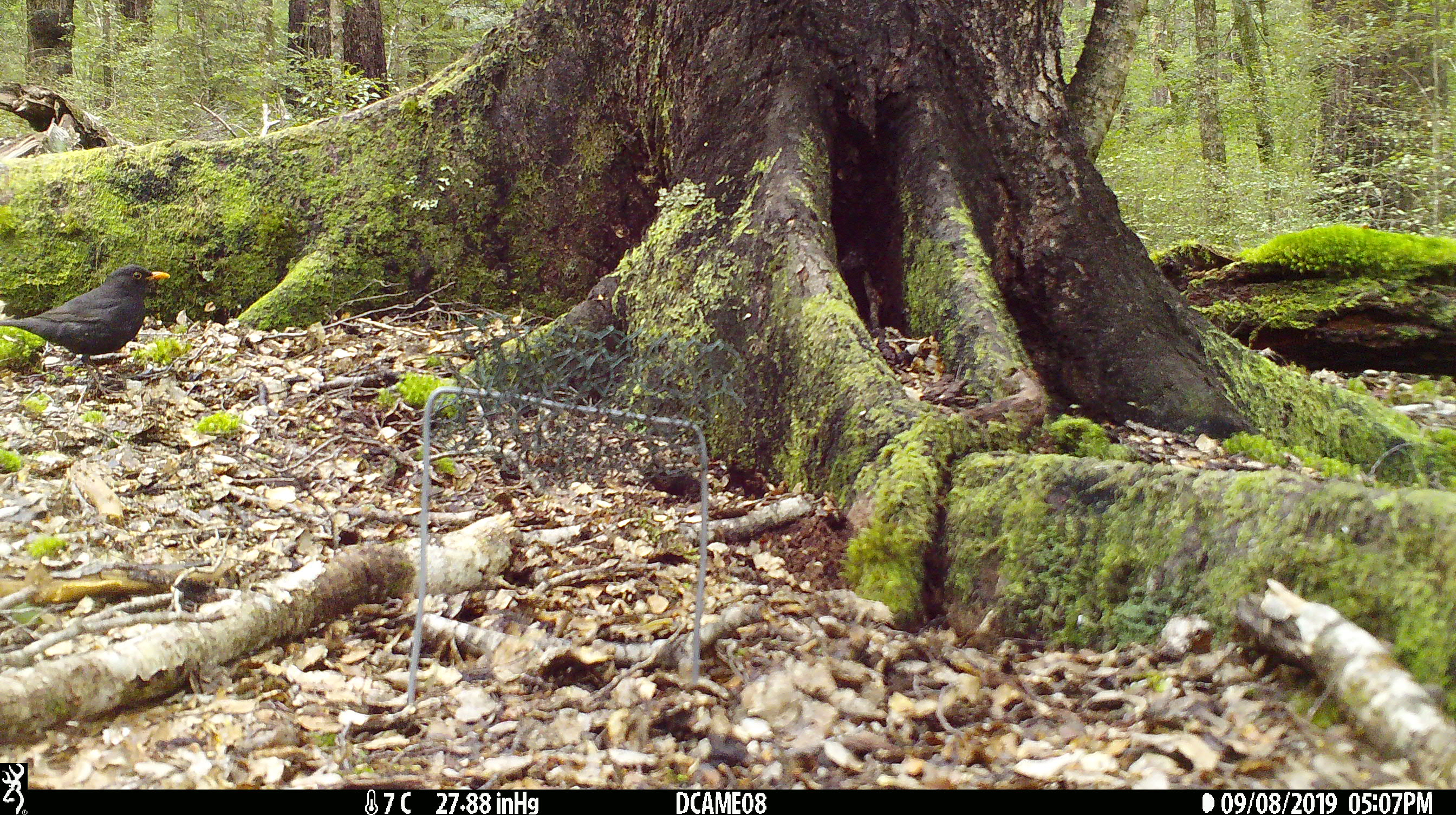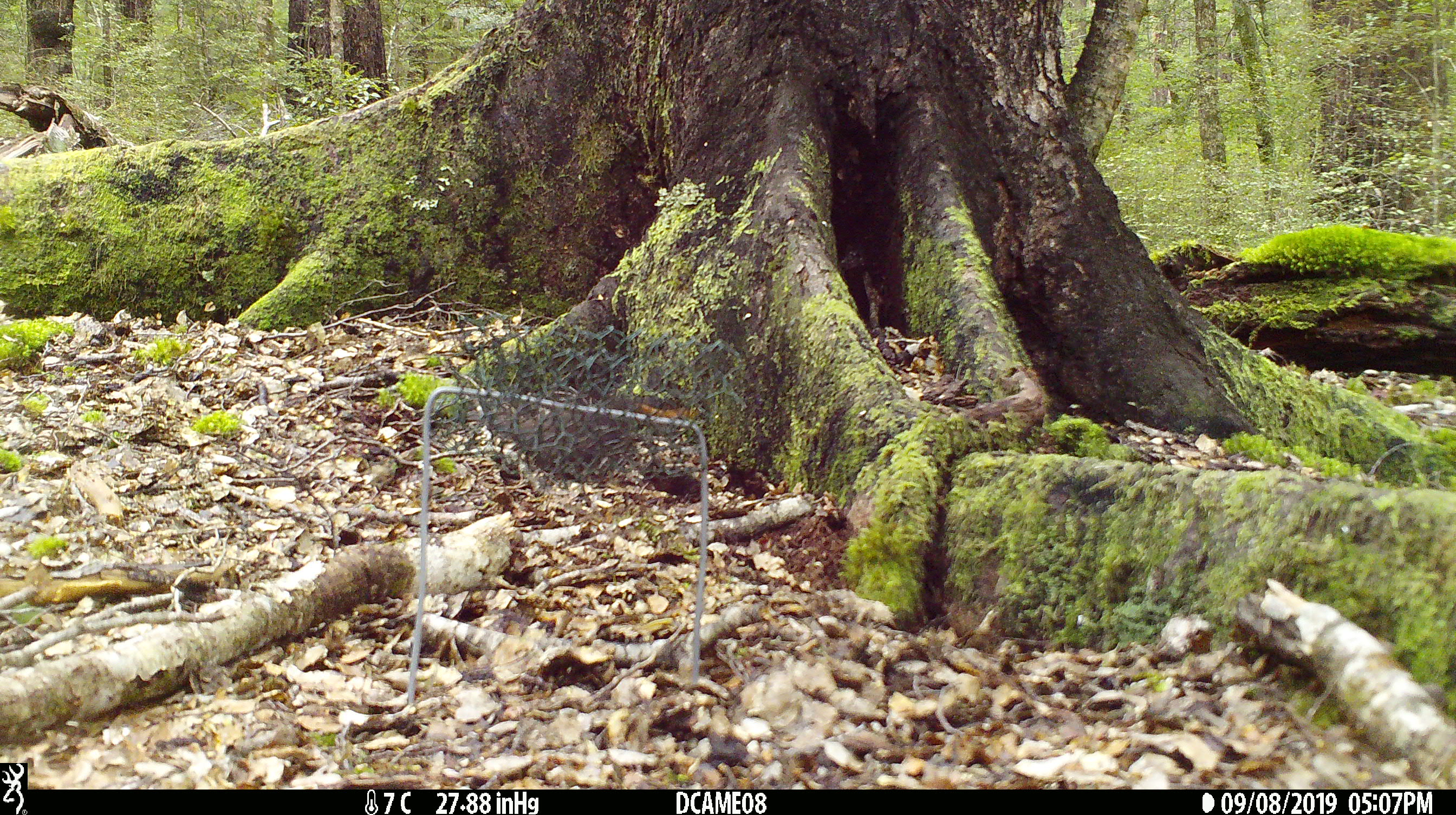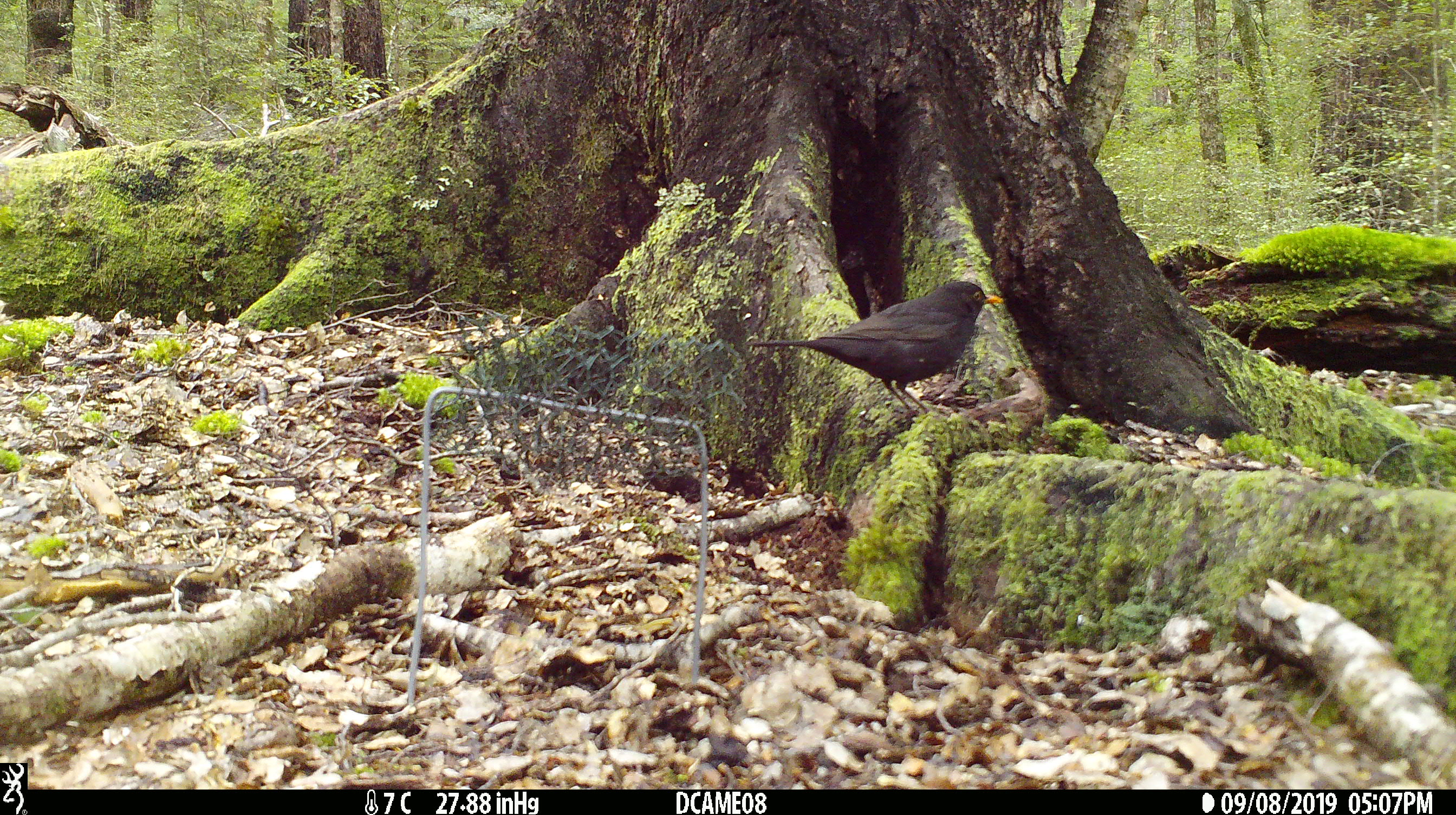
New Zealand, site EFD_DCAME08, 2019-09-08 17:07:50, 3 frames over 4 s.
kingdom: Animalia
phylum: Chordata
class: Aves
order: Passeriformes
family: Turdidae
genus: Turdus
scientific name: Turdus merula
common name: eurasian blackbird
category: blackbird